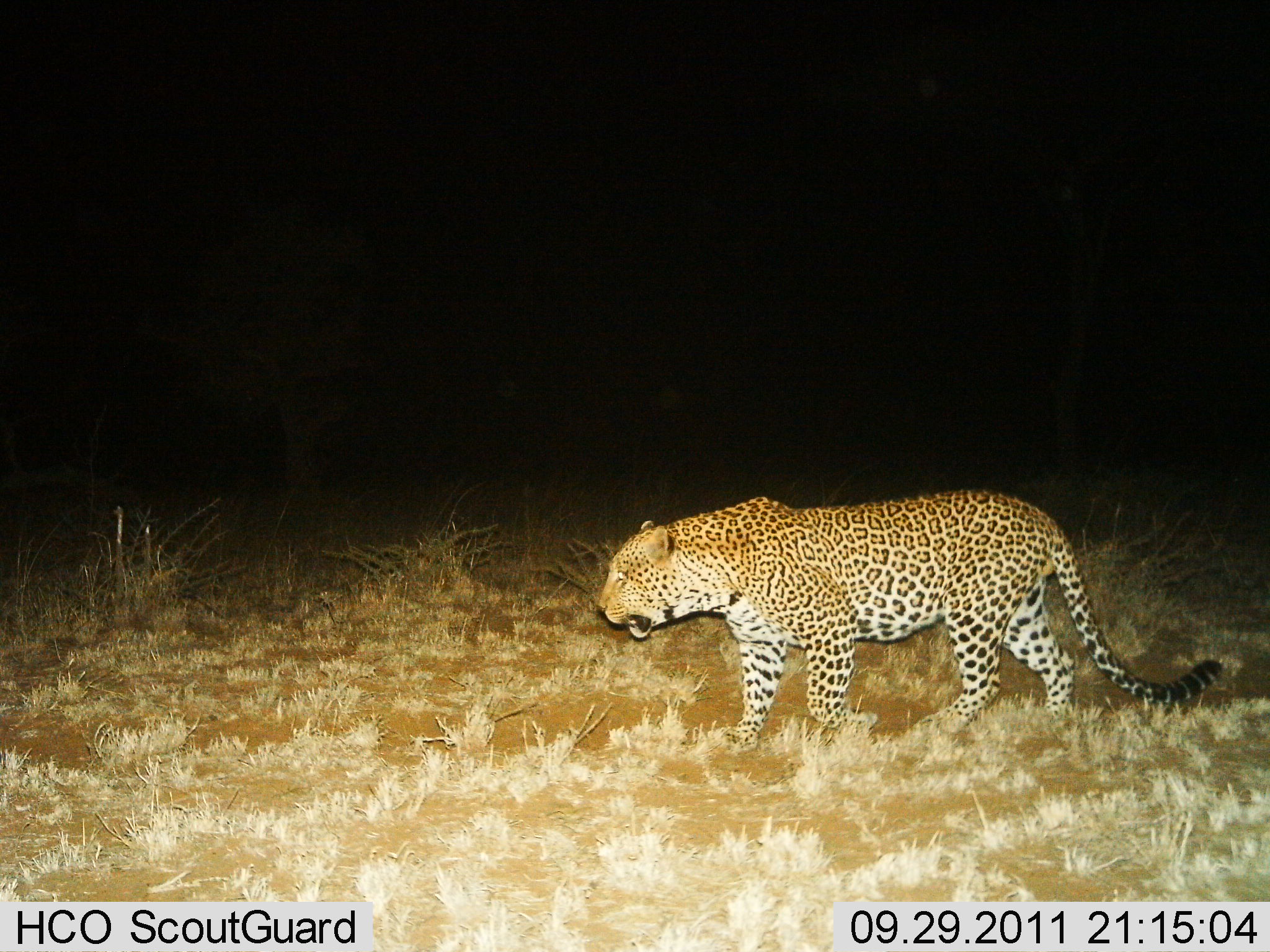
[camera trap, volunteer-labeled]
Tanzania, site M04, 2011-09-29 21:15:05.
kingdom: Animalia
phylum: Chordata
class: Mammalia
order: Carnivora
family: Felidae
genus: Panthera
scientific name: Panthera pardus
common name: leopard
Leopard (Panthera pardus), count 1. Behavior (volunteer vote fractions): standing 18%, resting 0%, moving 82%, interacting 0%. Young present (vote fraction): 0%. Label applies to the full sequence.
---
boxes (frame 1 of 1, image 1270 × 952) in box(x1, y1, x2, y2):
animal: box(596, 487, 1222, 748)